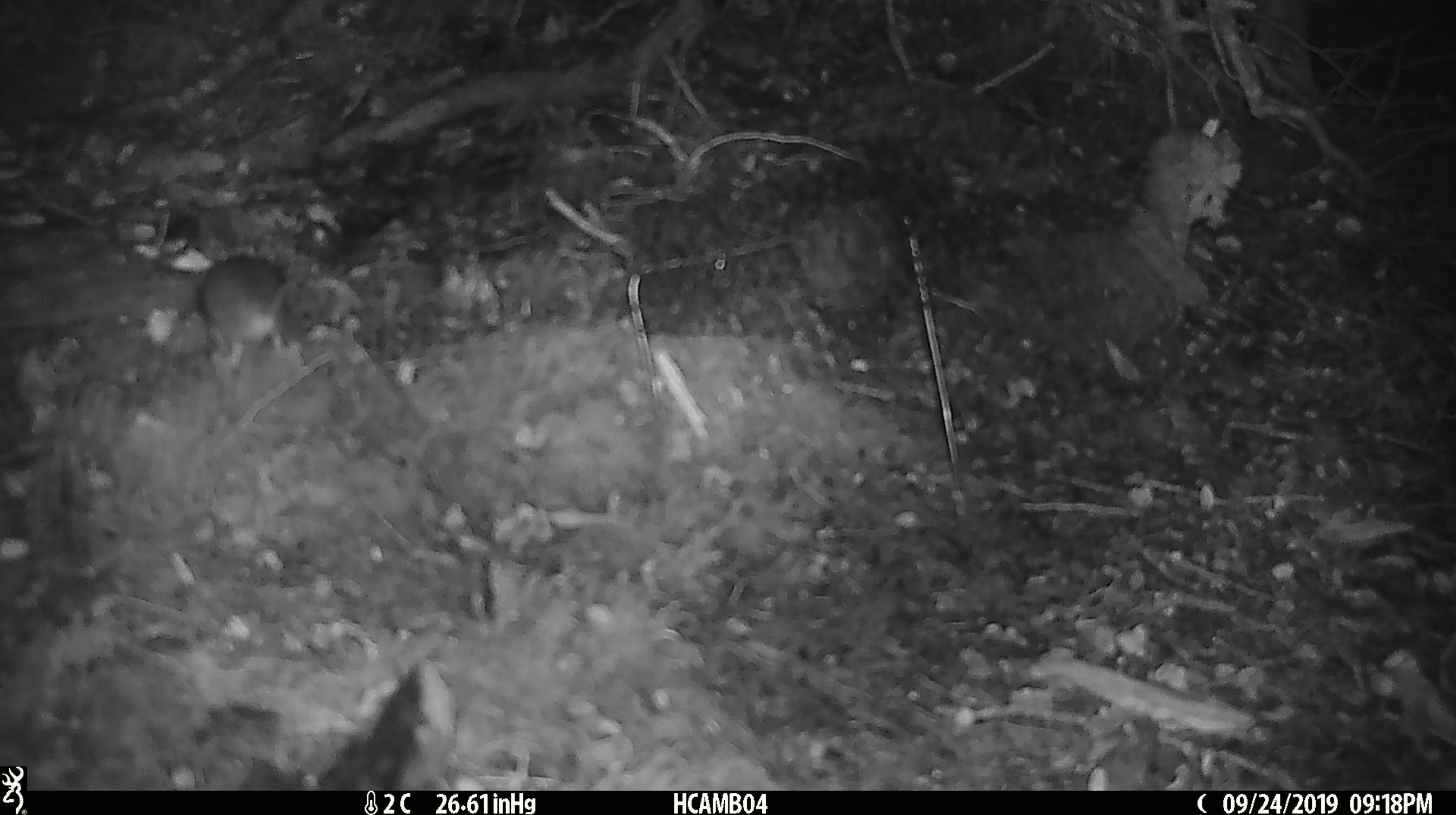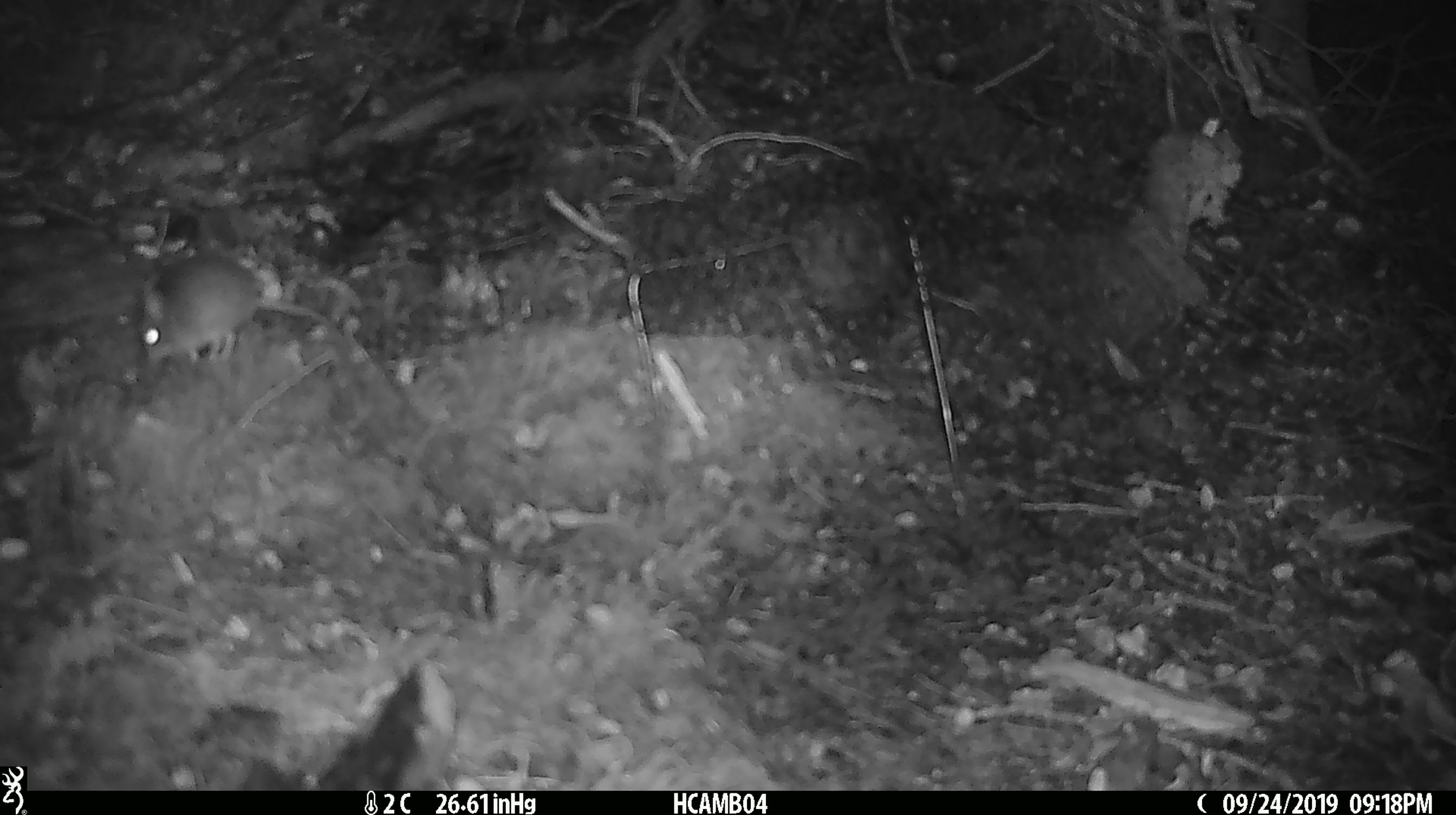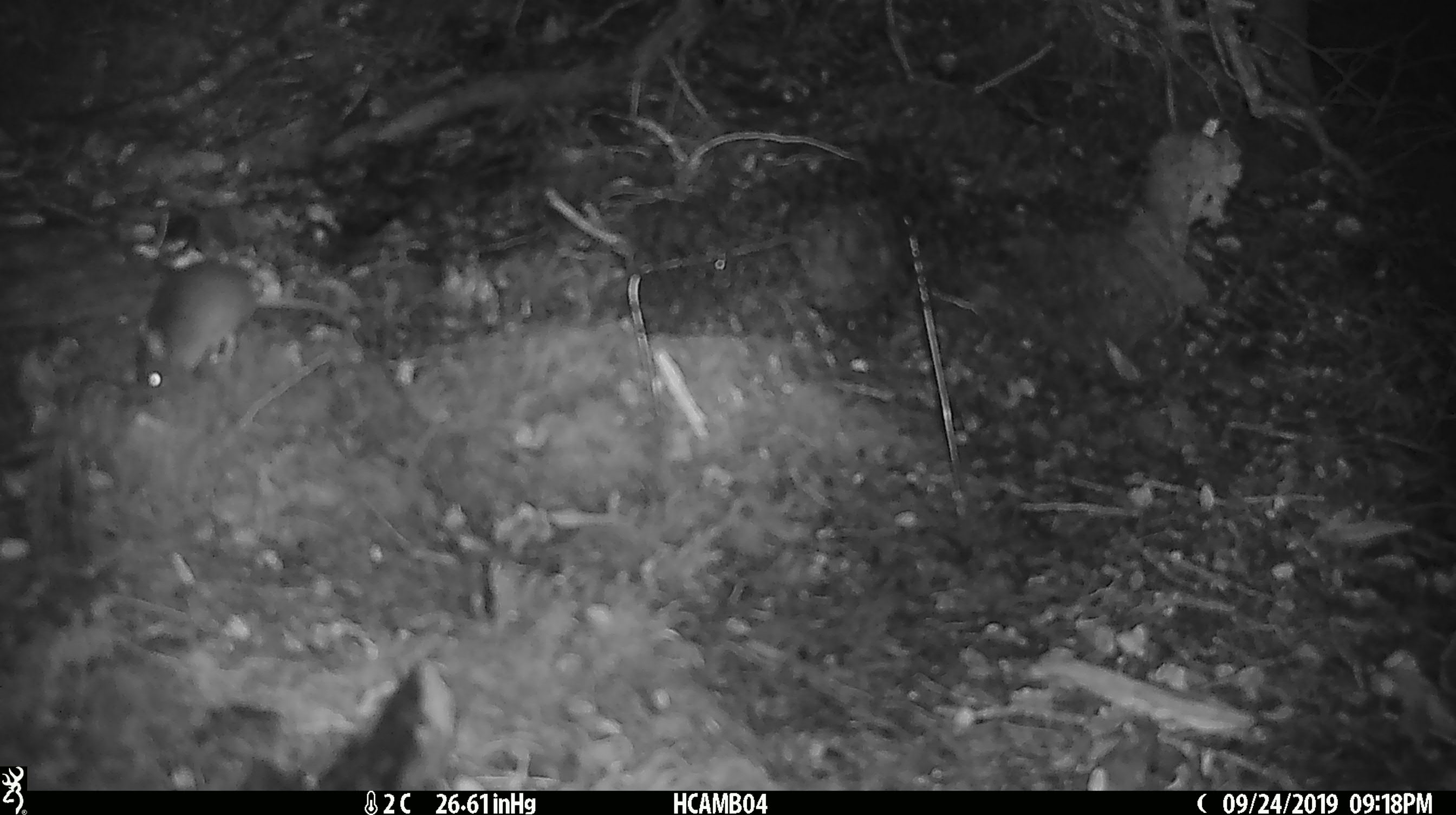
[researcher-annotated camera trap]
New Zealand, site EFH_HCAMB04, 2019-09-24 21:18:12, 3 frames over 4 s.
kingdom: Animalia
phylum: Chordata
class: Mammalia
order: Rodentia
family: Muridae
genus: Mus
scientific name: Mus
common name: mouse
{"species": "mouse (Mus)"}